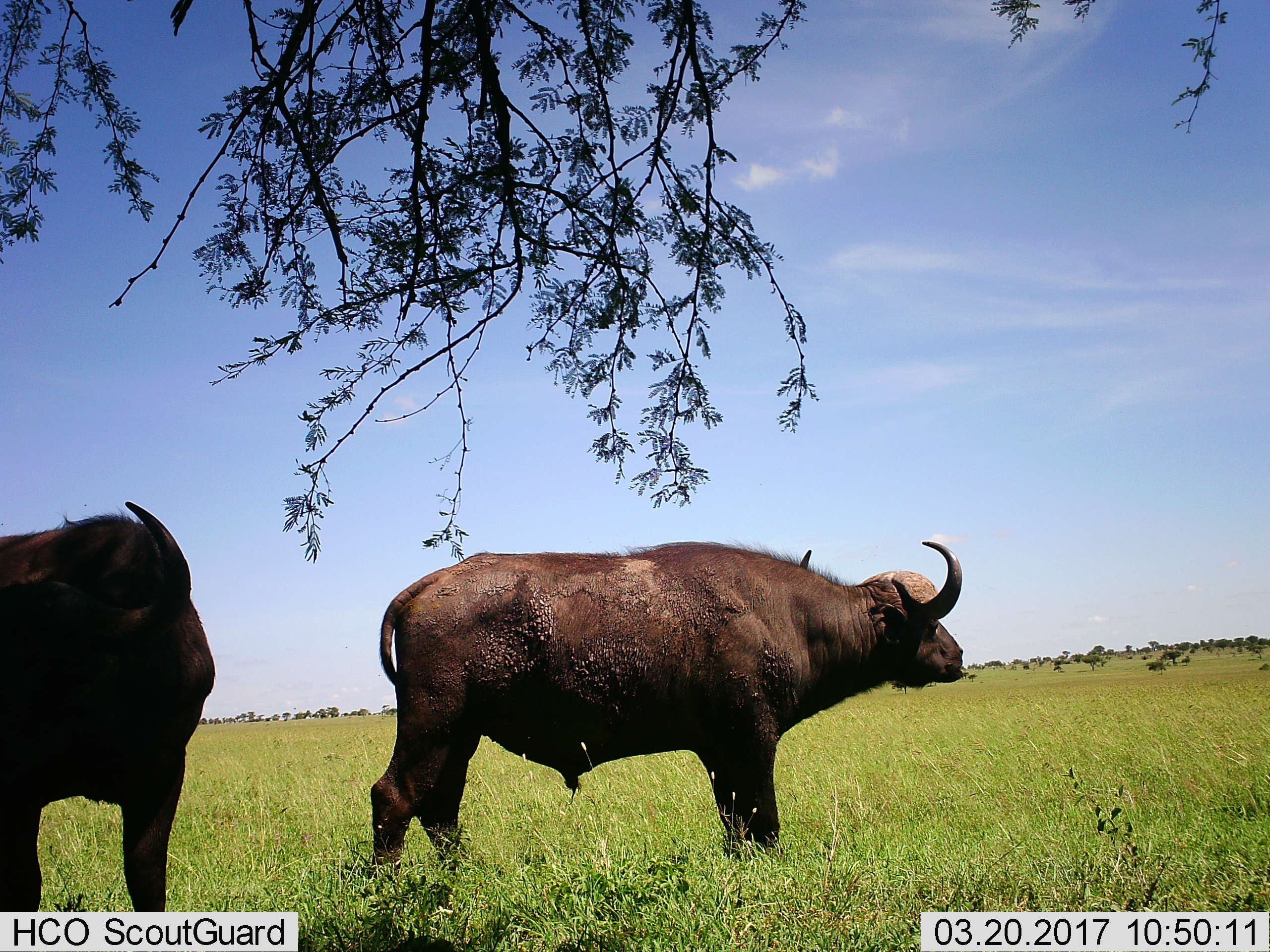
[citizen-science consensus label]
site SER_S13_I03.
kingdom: Animalia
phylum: Chordata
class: Mammalia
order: Artiodactyla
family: Bovidae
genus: Syncerus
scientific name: Syncerus caffer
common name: african buffalo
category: buffalo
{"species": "buffalo (african buffalo) (Syncerus caffer)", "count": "2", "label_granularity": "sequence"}